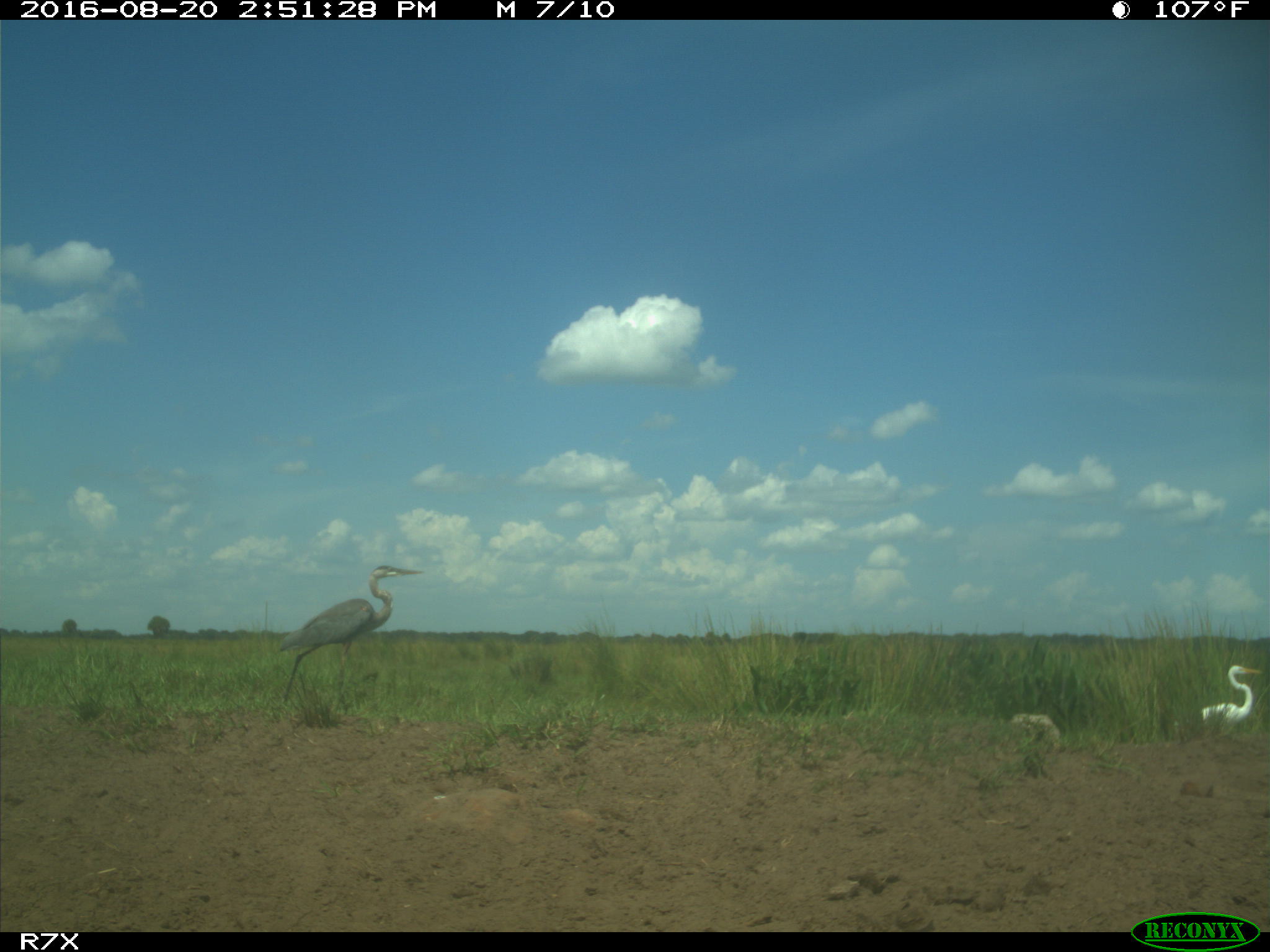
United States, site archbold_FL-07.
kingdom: Animalia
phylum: Chordata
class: Aves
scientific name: Aves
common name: birds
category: unidentified bird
Unidentified bird (birds) (Aves).